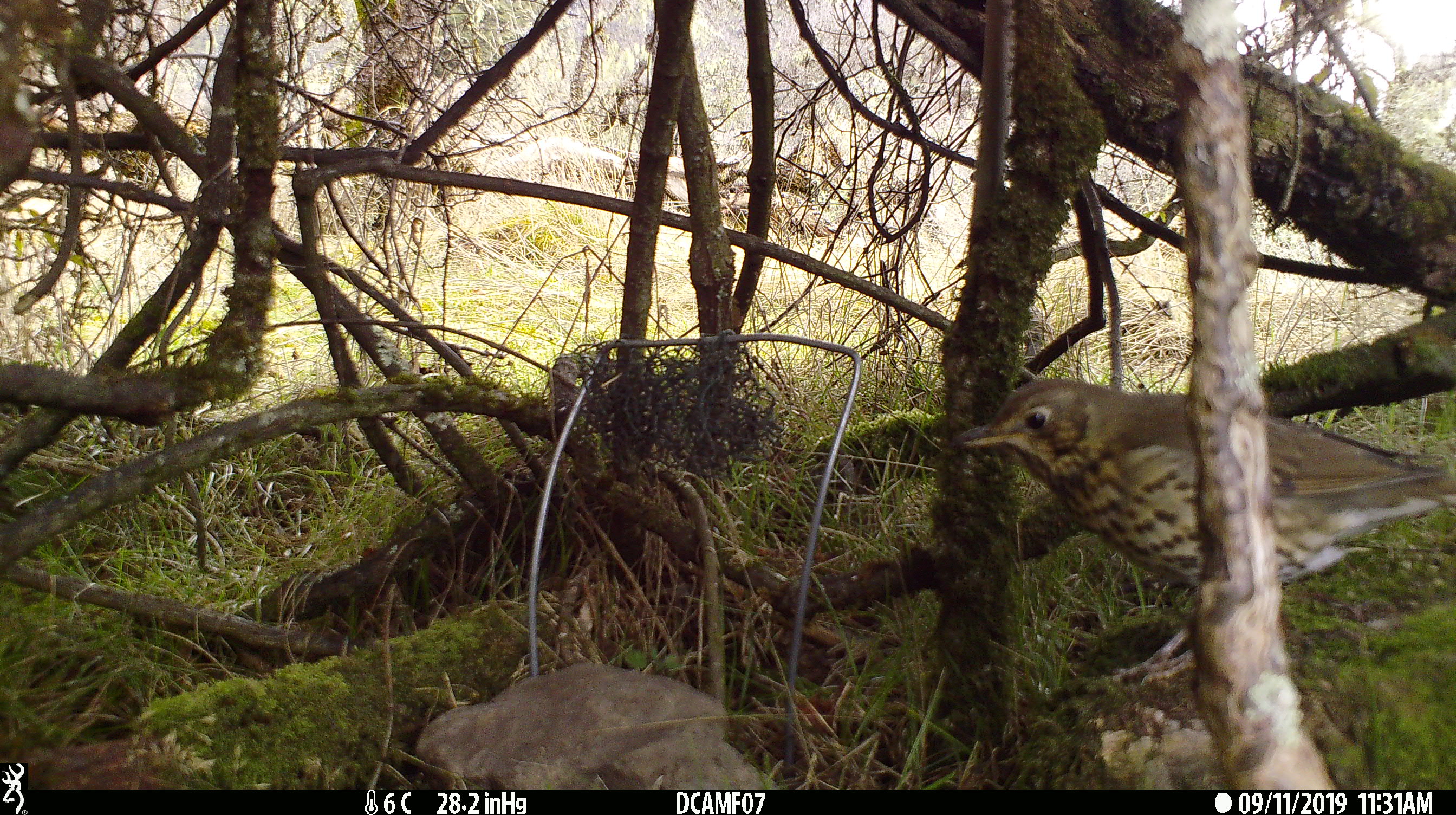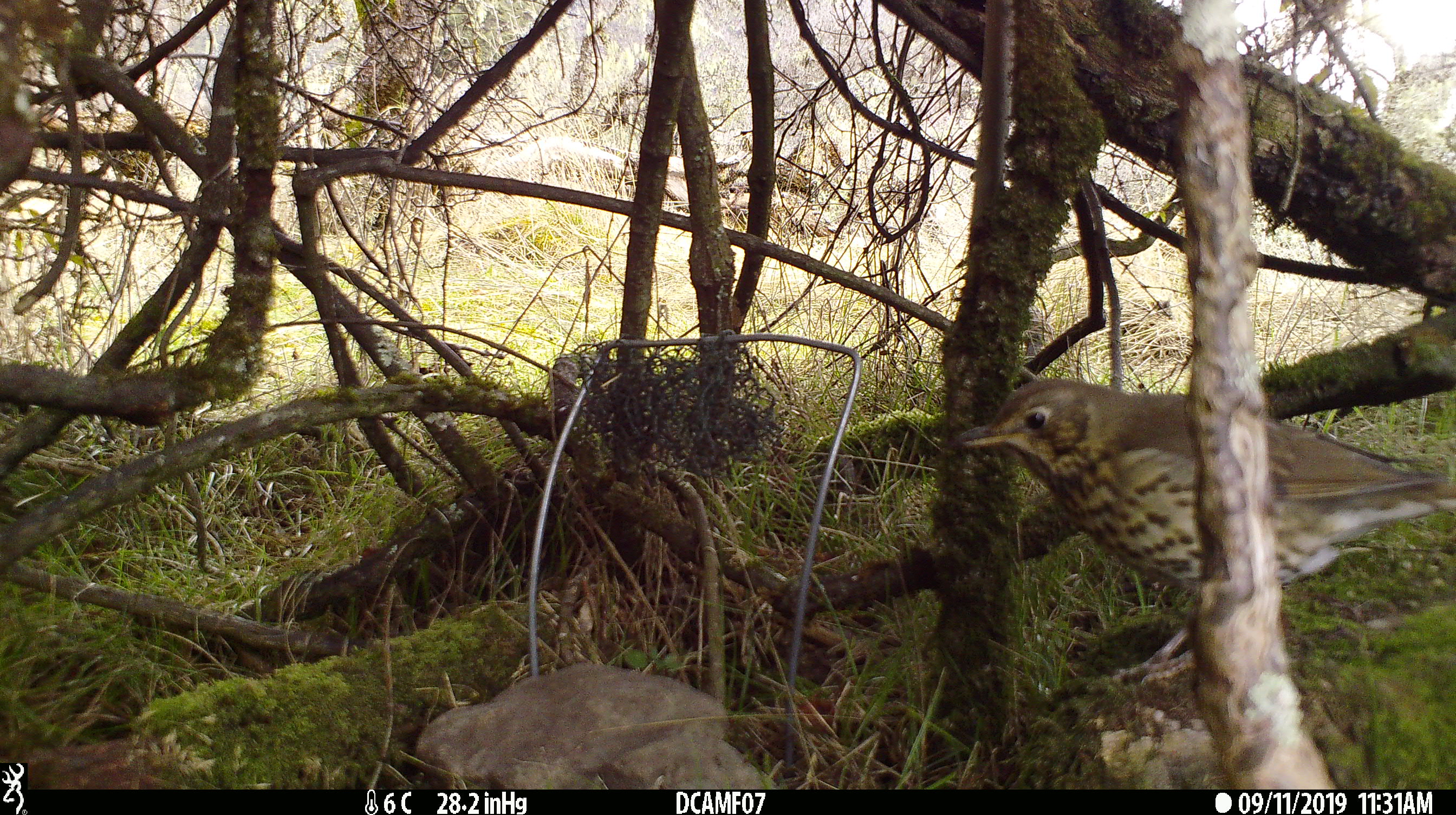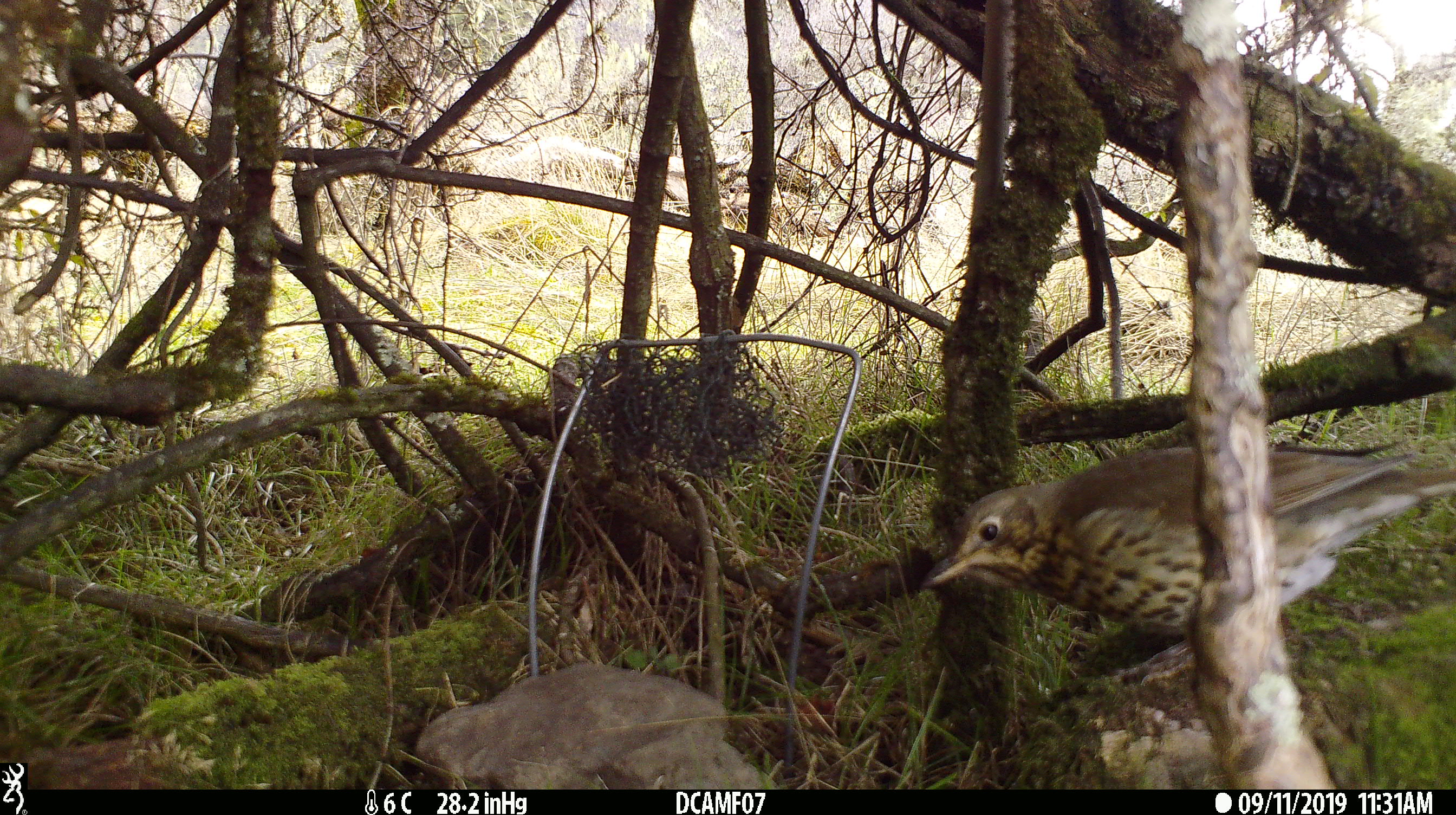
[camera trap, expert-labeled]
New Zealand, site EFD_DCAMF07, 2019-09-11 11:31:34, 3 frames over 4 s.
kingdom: Animalia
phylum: Chordata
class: Aves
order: Passeriformes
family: Turdidae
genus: Turdus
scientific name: Turdus philomelos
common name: song thrush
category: thrush